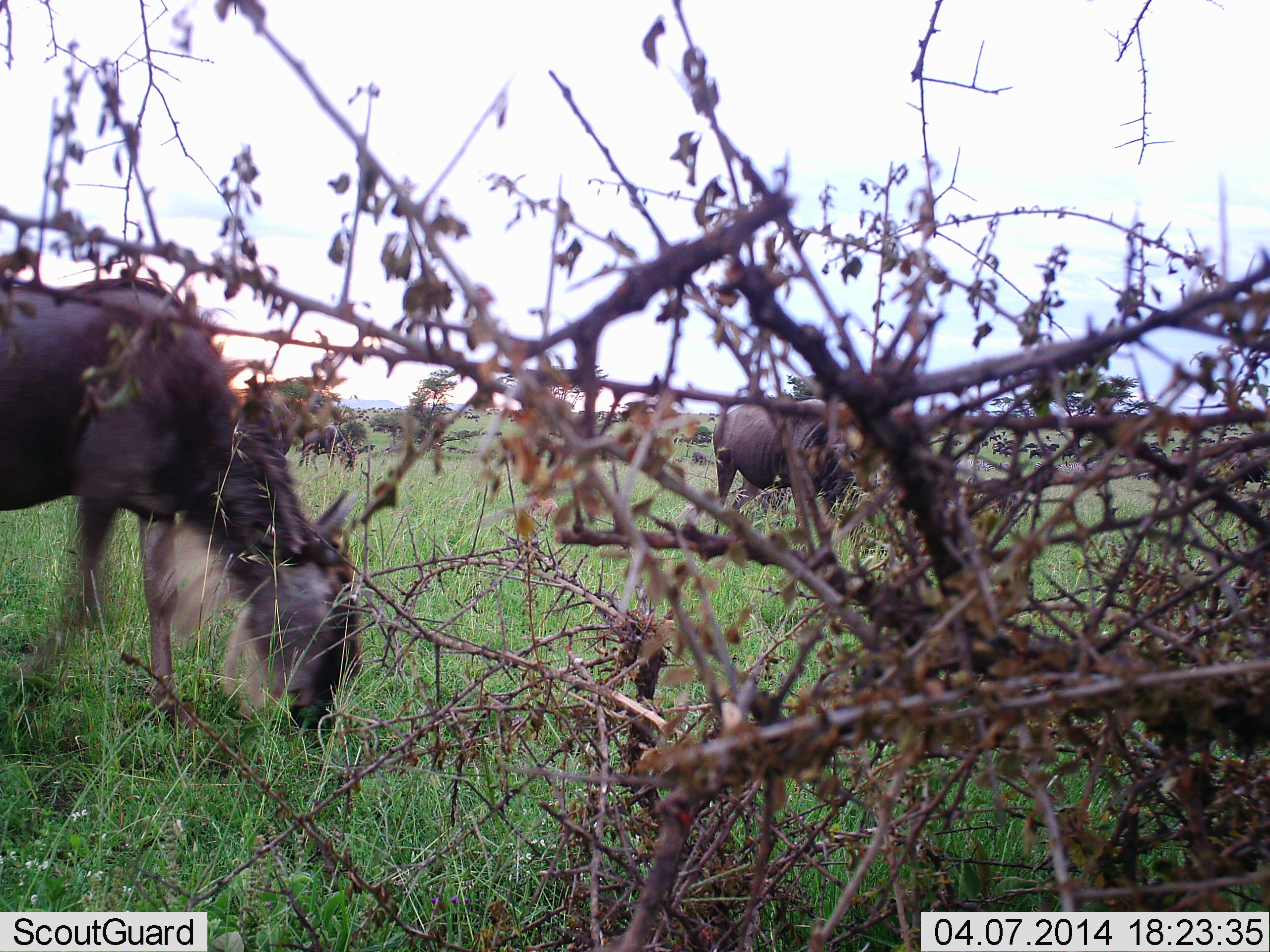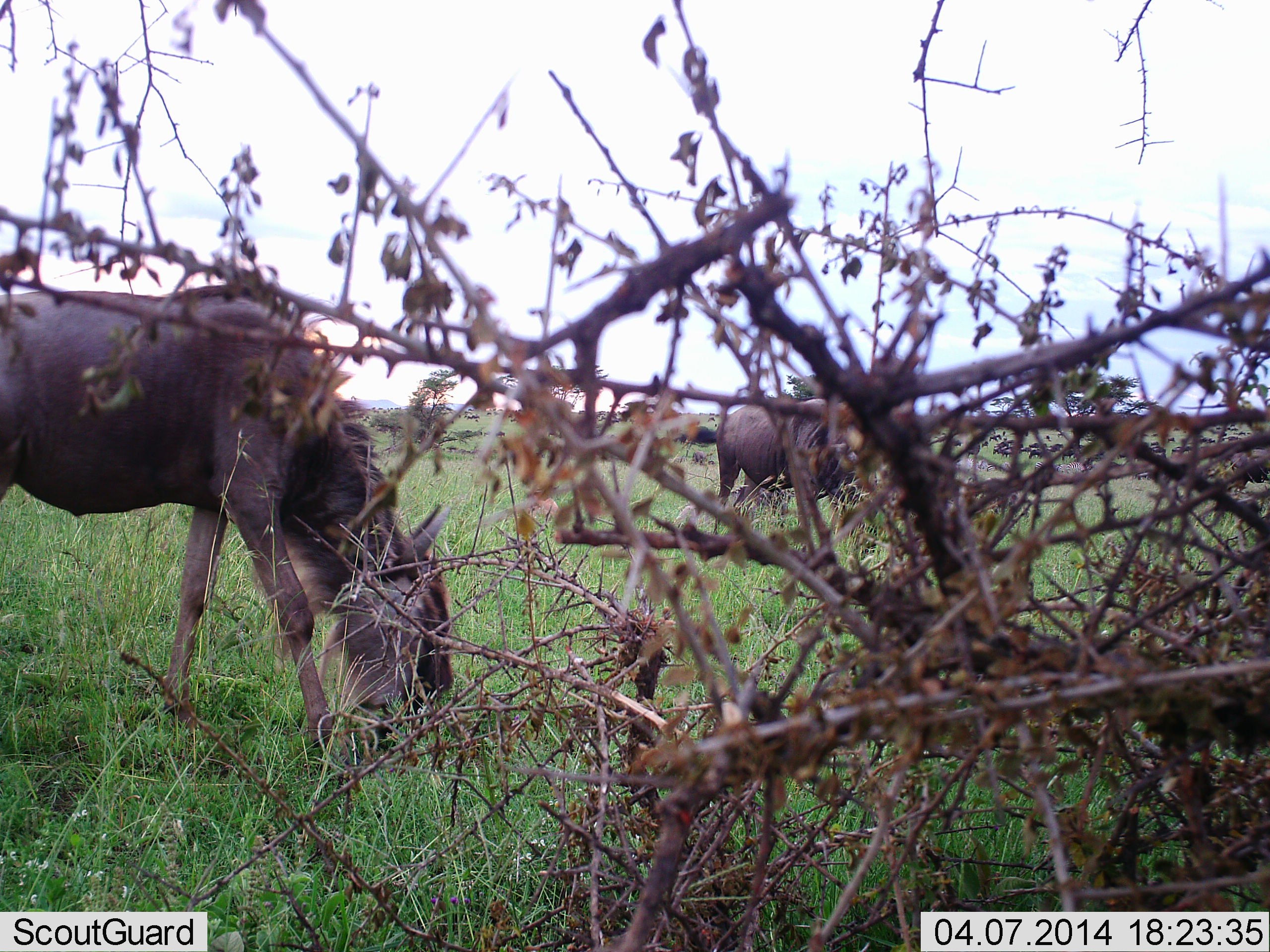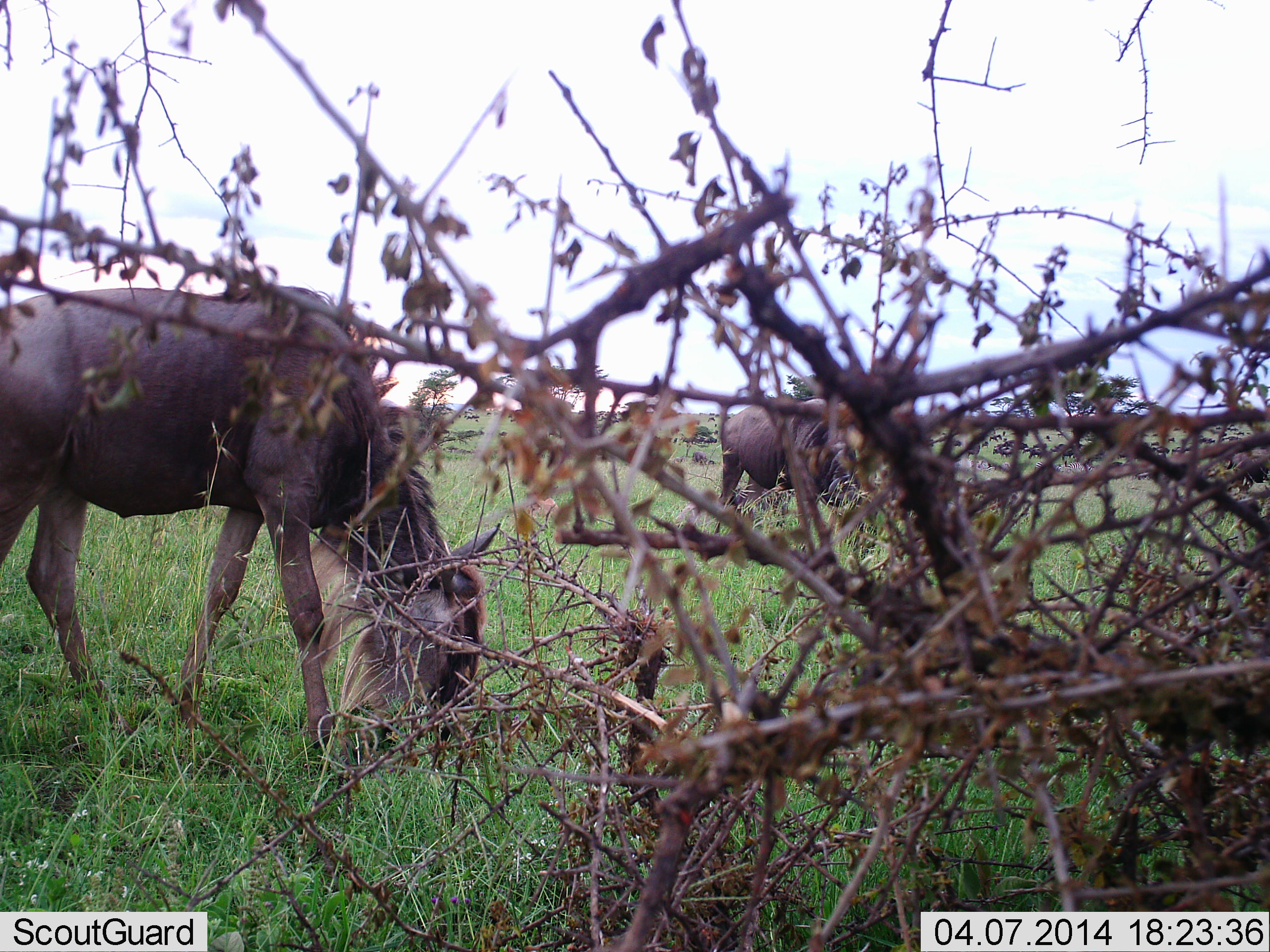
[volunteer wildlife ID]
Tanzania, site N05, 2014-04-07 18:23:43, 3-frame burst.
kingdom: Animalia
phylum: Chordata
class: Mammalia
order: Artiodactyla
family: Bovidae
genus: Connochaetes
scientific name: Connochaetes taurinus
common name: blue wildebeest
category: wildebeest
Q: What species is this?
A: Wildebeest (blue wildebeest) (Connochaetes taurinus).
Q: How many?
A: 2.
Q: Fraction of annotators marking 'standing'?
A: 10%.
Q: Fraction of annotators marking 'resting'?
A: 0%.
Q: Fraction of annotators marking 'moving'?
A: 20%.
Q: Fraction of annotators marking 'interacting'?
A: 0%.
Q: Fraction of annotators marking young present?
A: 0%.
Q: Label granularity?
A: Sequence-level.